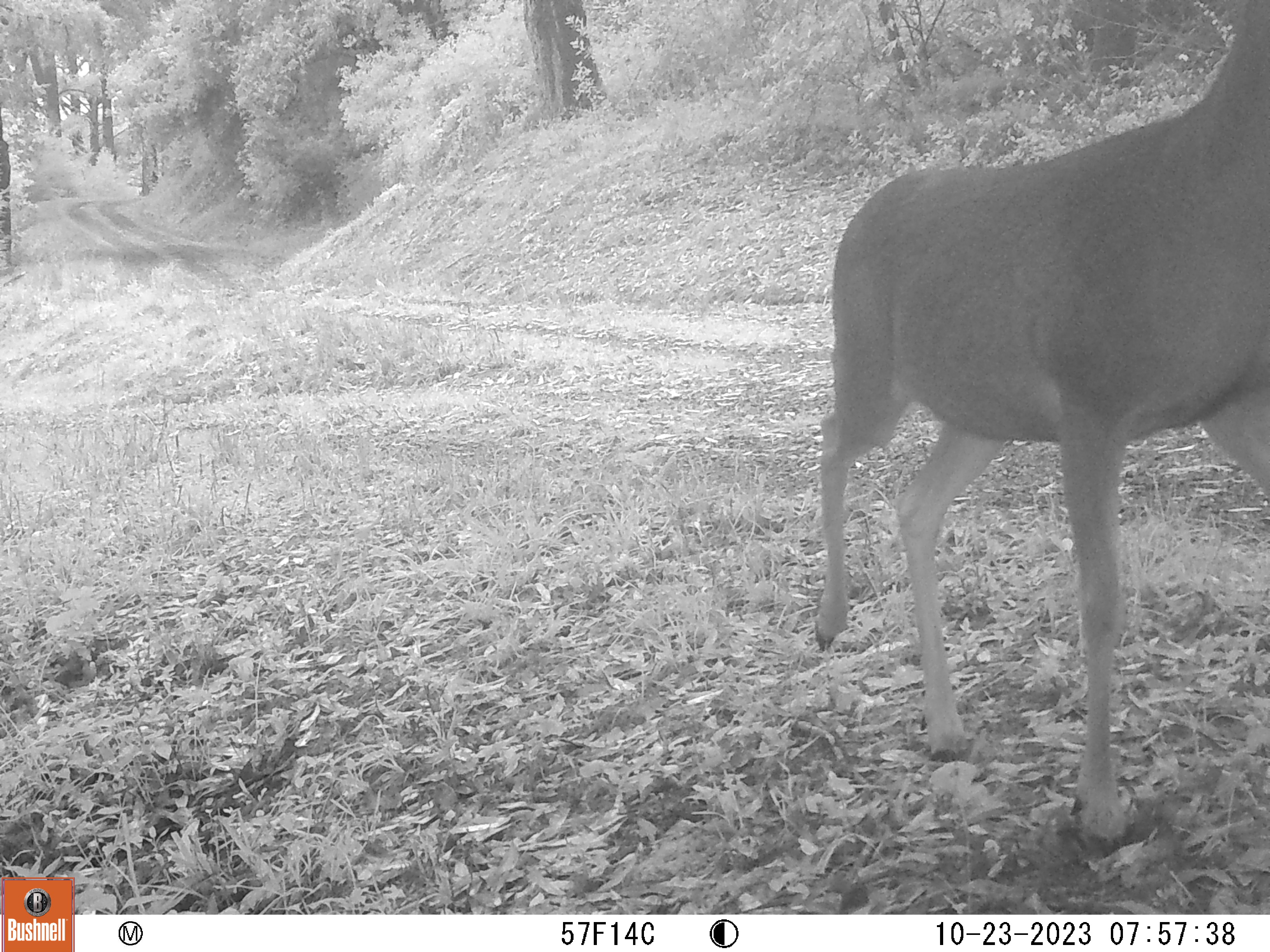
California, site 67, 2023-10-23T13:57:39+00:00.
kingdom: Animalia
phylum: Chordata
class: Mammalia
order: Artiodactyla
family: Cervidae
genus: Odocoileus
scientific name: Odocoileus hemionus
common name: mule deer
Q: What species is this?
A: Mule deer (Odocoileus hemionus).